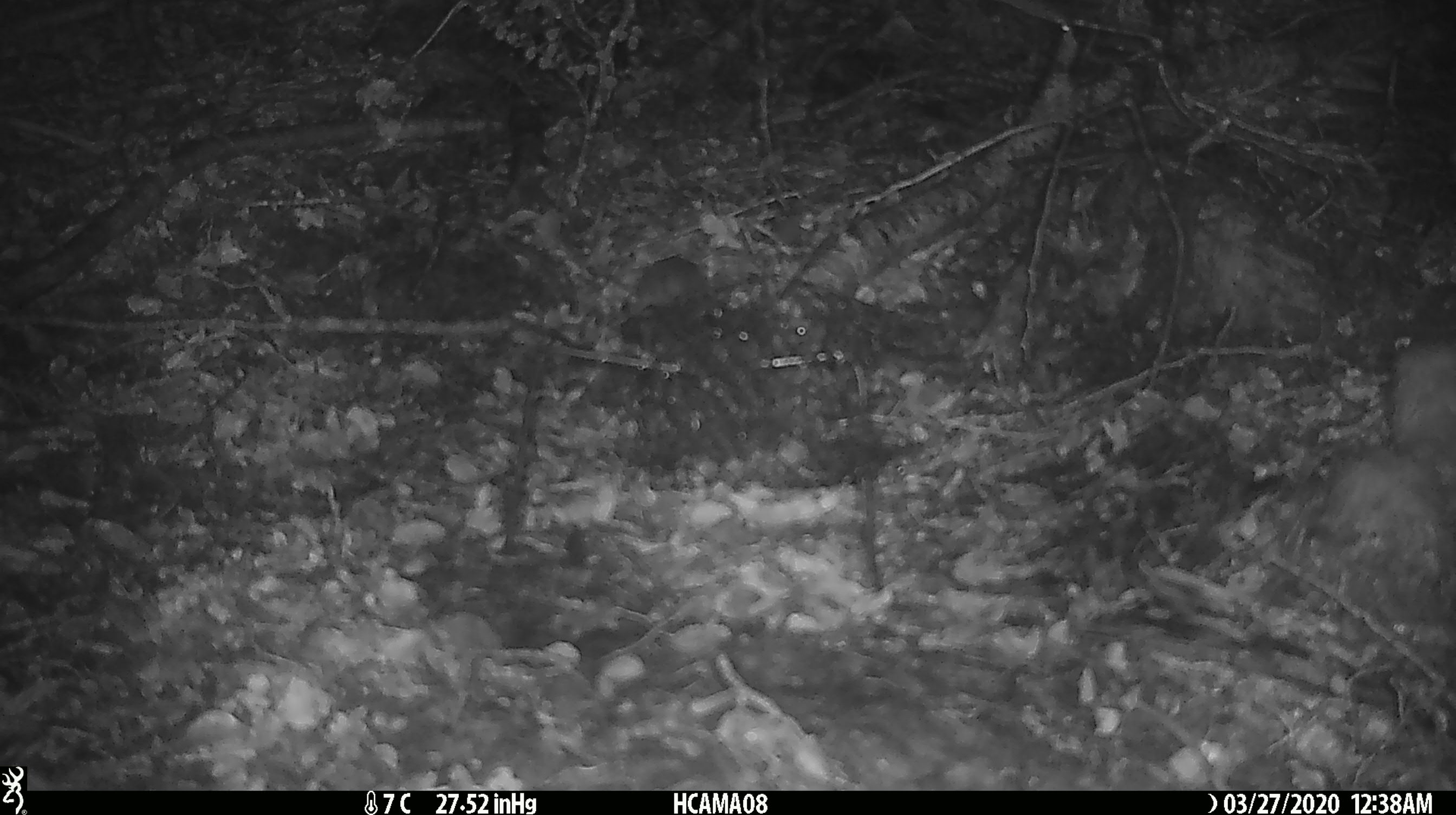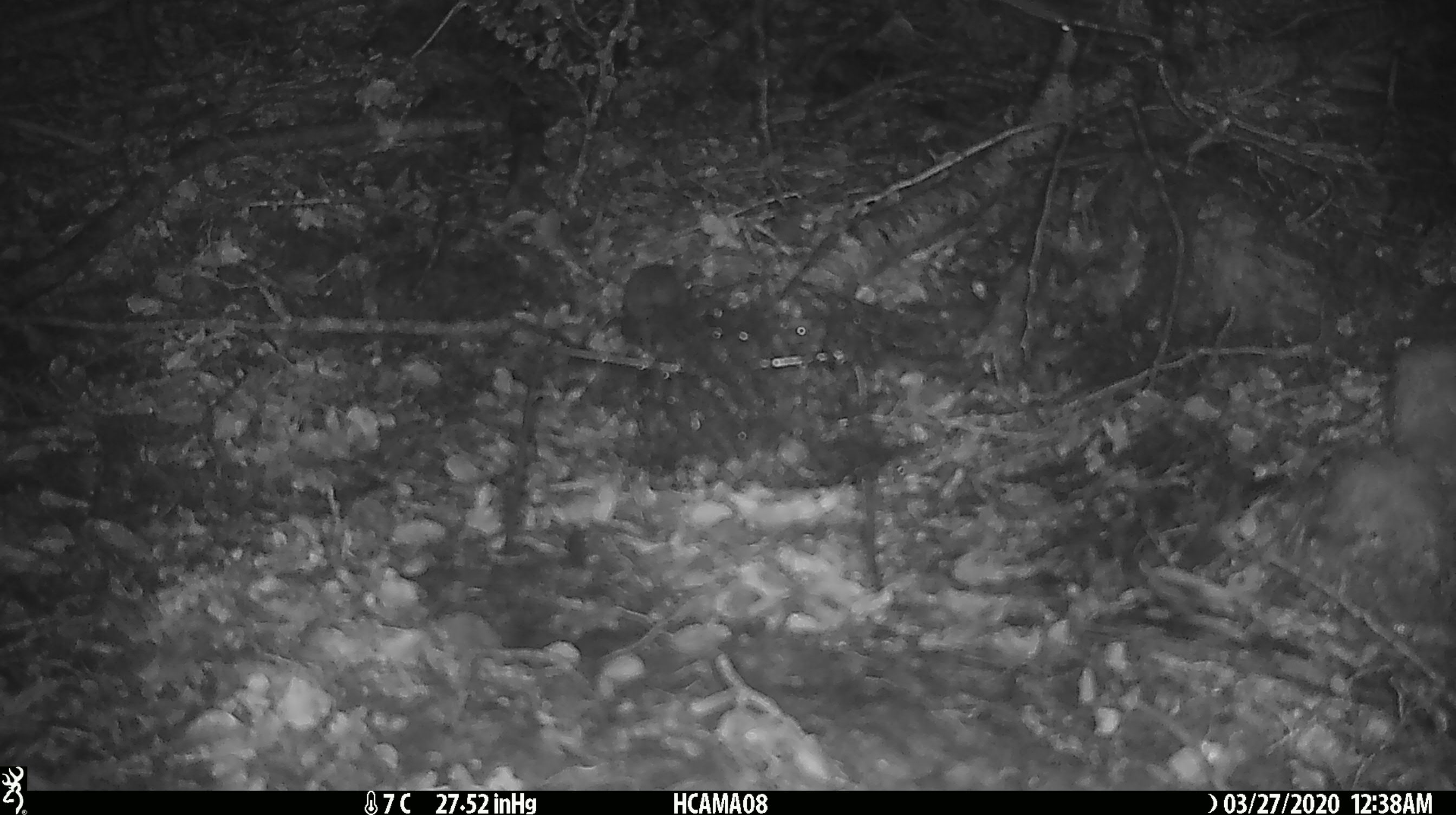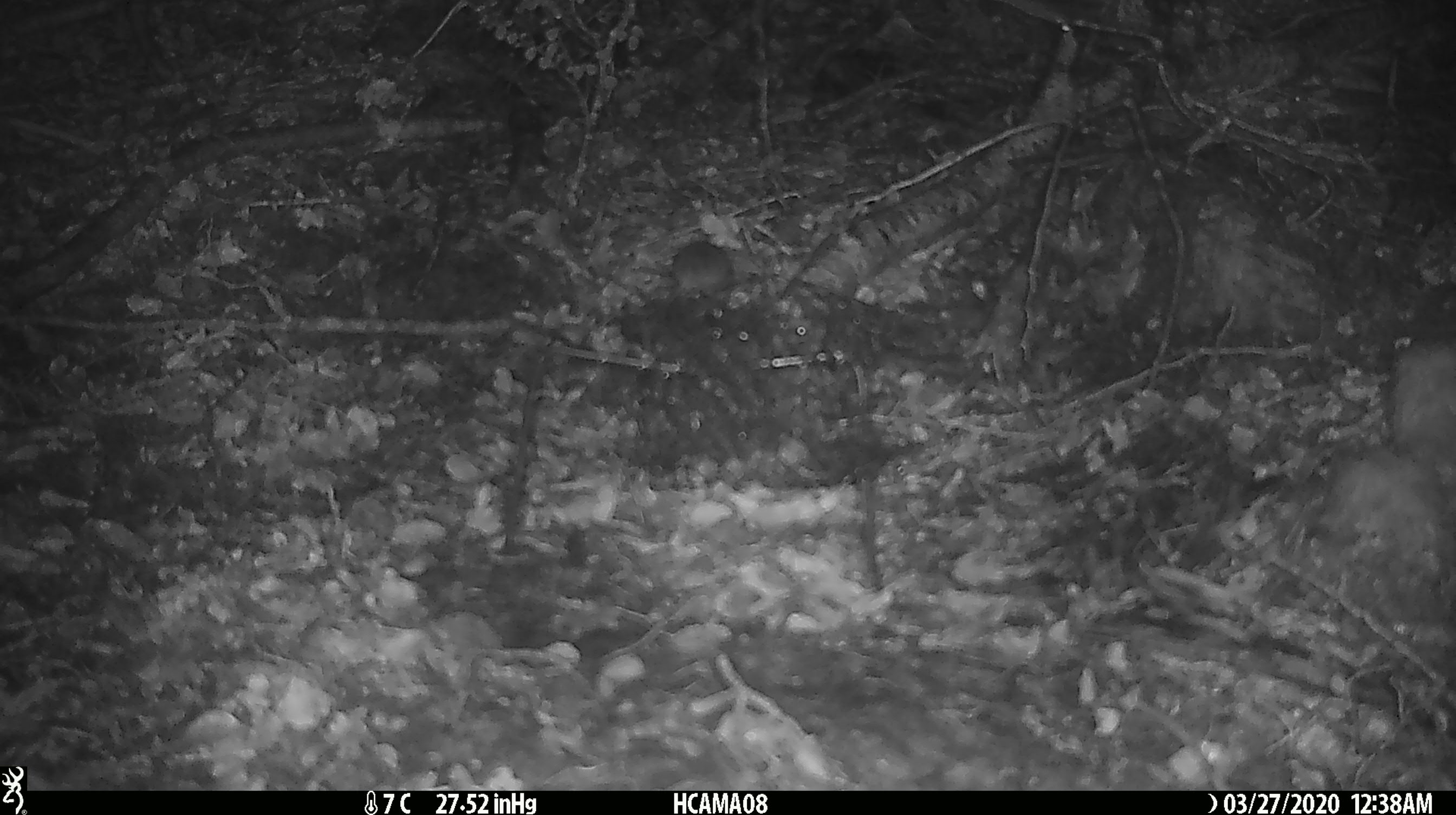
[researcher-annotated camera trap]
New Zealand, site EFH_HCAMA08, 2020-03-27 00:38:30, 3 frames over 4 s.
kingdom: Animalia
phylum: Chordata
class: Mammalia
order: Rodentia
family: Muridae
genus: Mus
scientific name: Mus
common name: mouse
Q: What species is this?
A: Mouse (Mus).